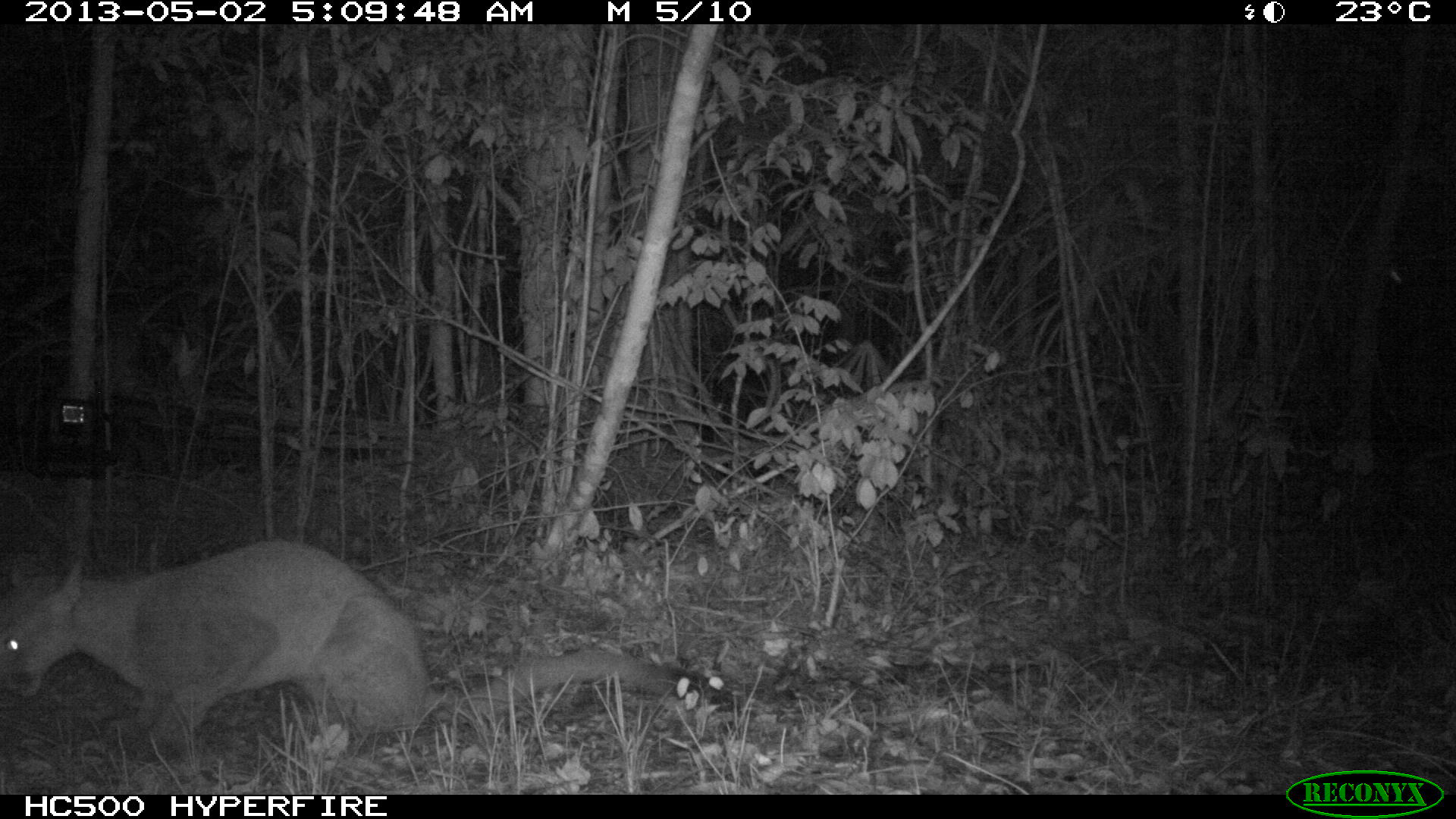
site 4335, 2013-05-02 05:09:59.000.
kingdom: Animalia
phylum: Chordata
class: Mammalia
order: Carnivora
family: Felidae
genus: Puma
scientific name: Puma concolor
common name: mountain lion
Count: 1.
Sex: female.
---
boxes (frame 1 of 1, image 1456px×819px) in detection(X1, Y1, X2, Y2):
puma concolor: detection(0, 538, 671, 754)